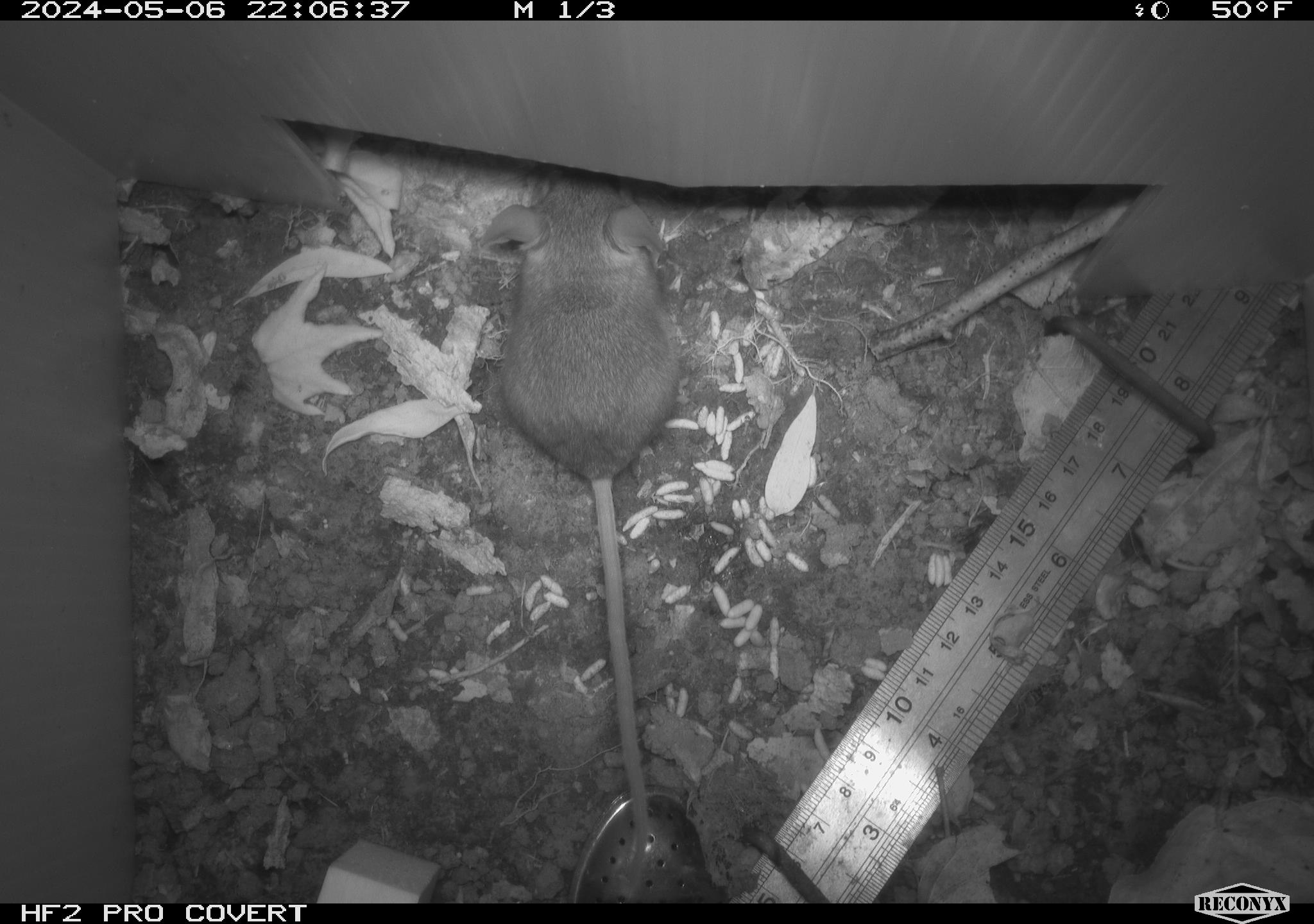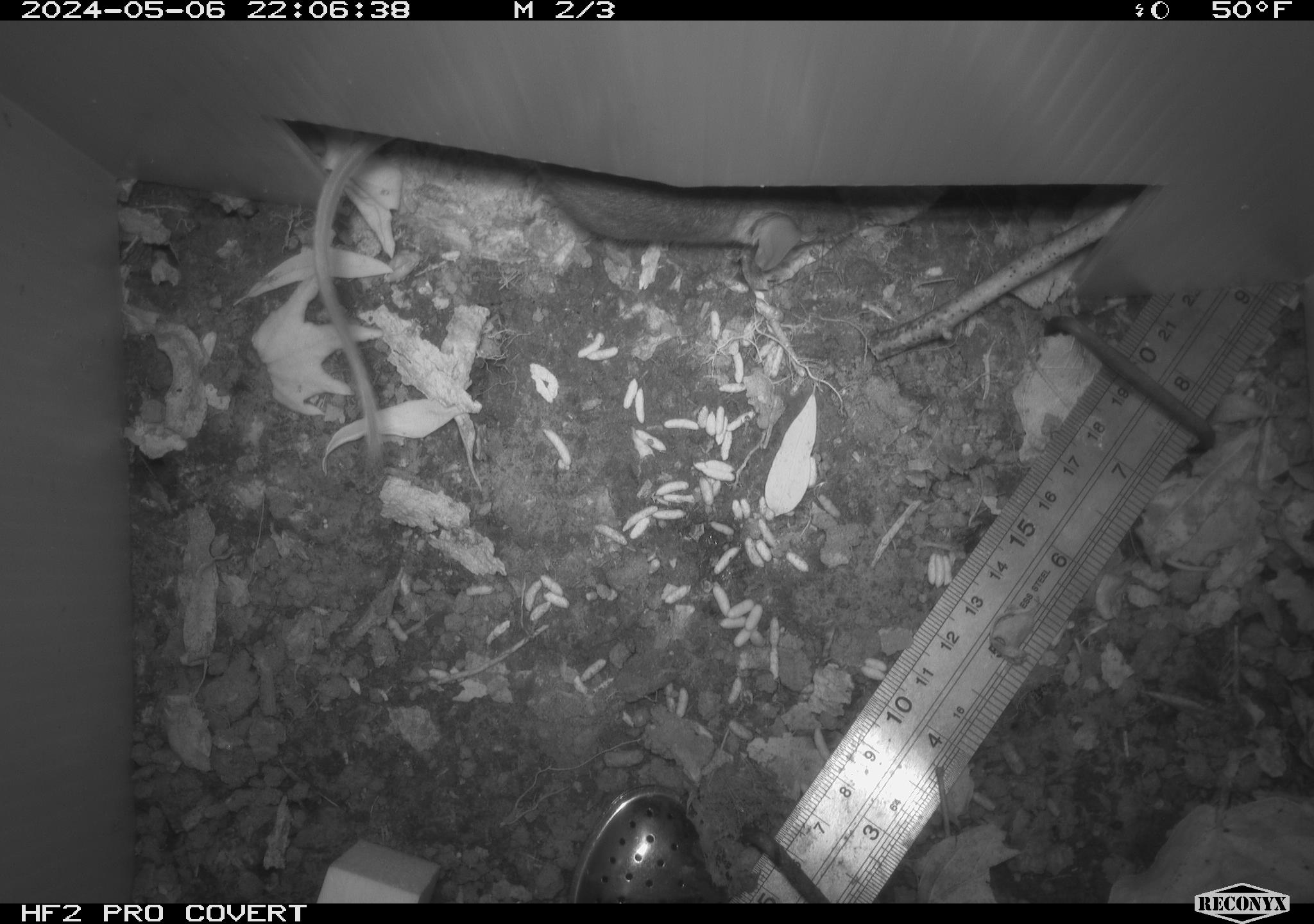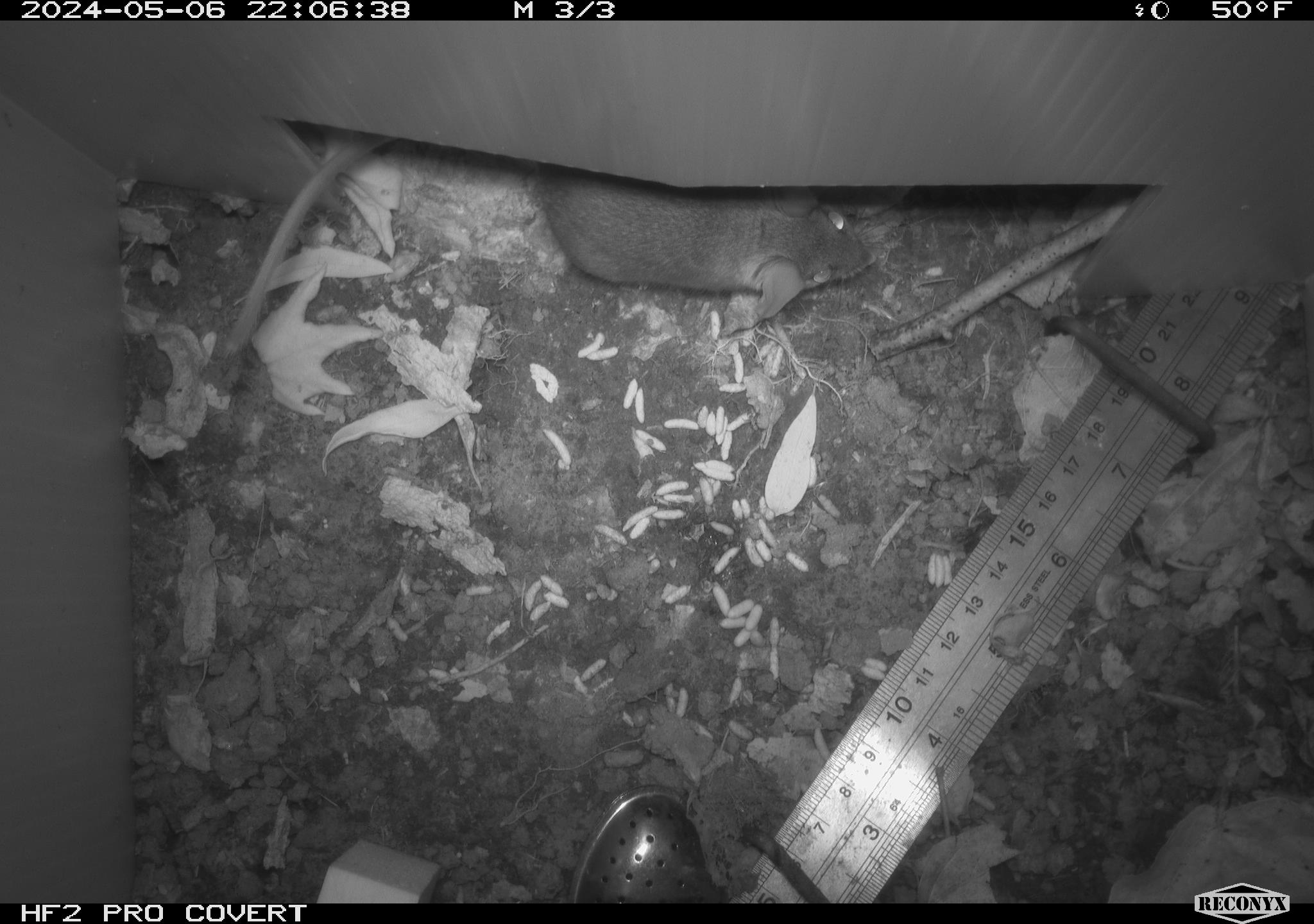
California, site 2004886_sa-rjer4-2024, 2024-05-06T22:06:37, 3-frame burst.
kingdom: Animalia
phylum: Chordata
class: Mammalia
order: Rodentia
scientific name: Rodentia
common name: mouse species